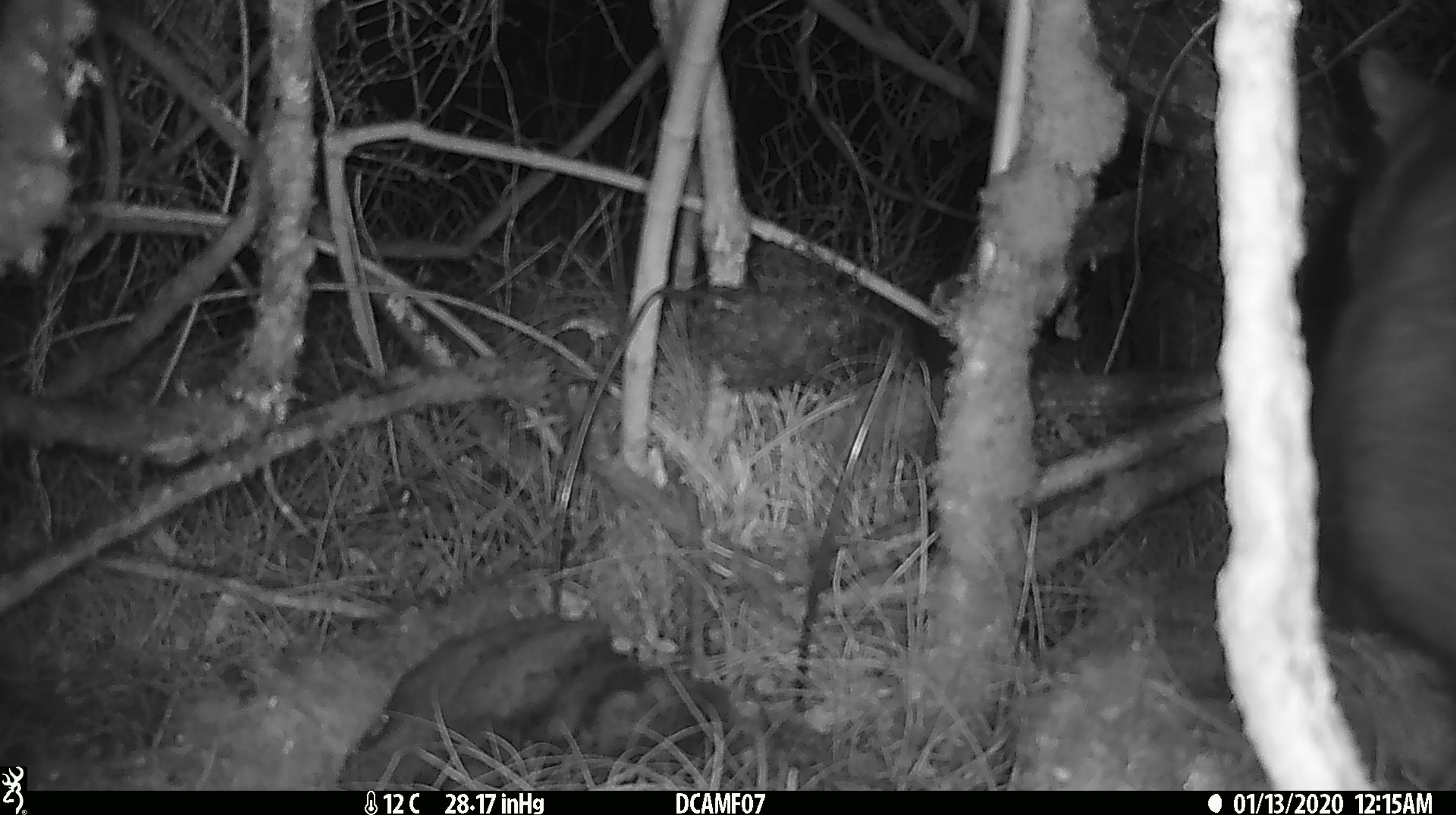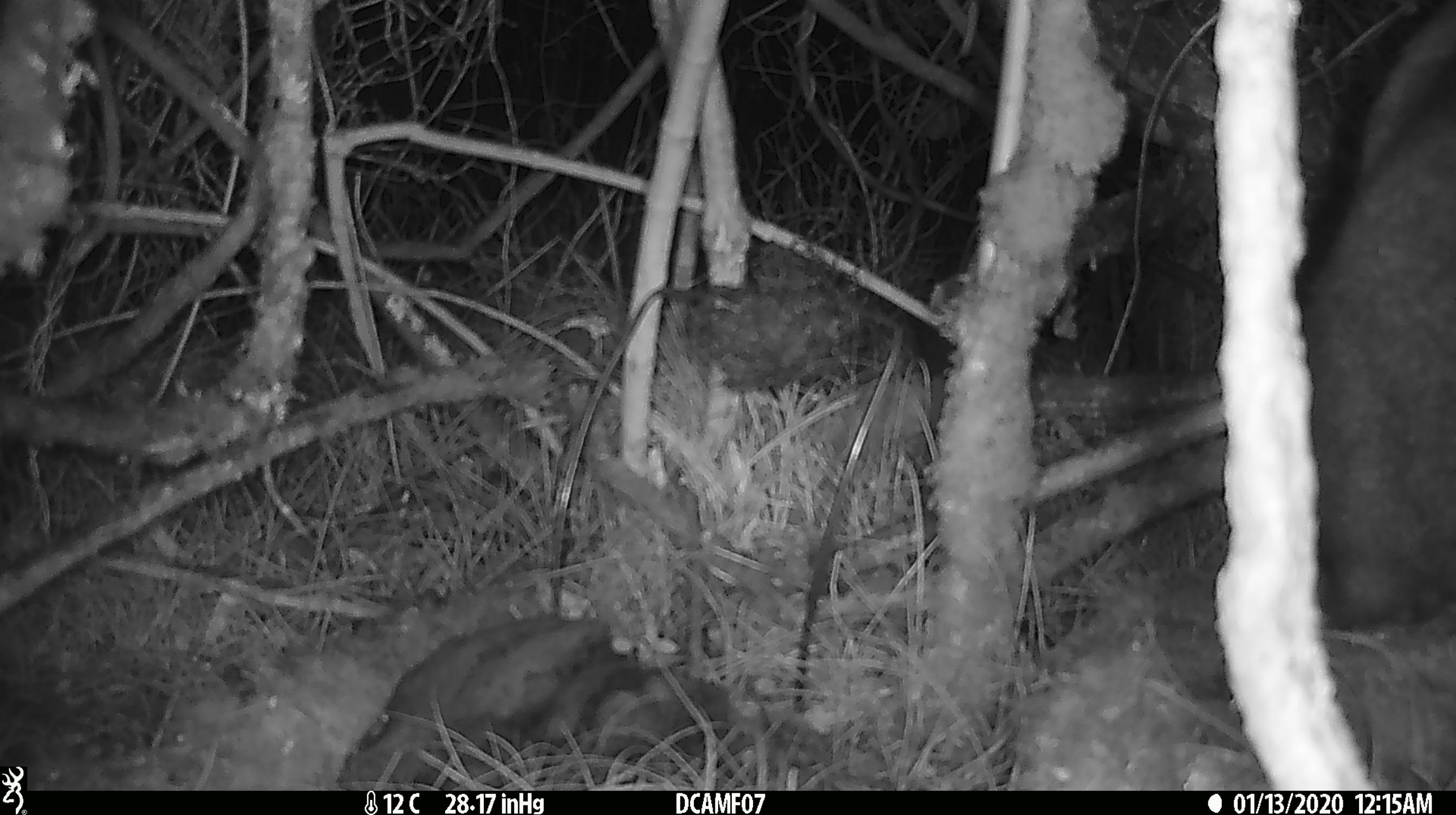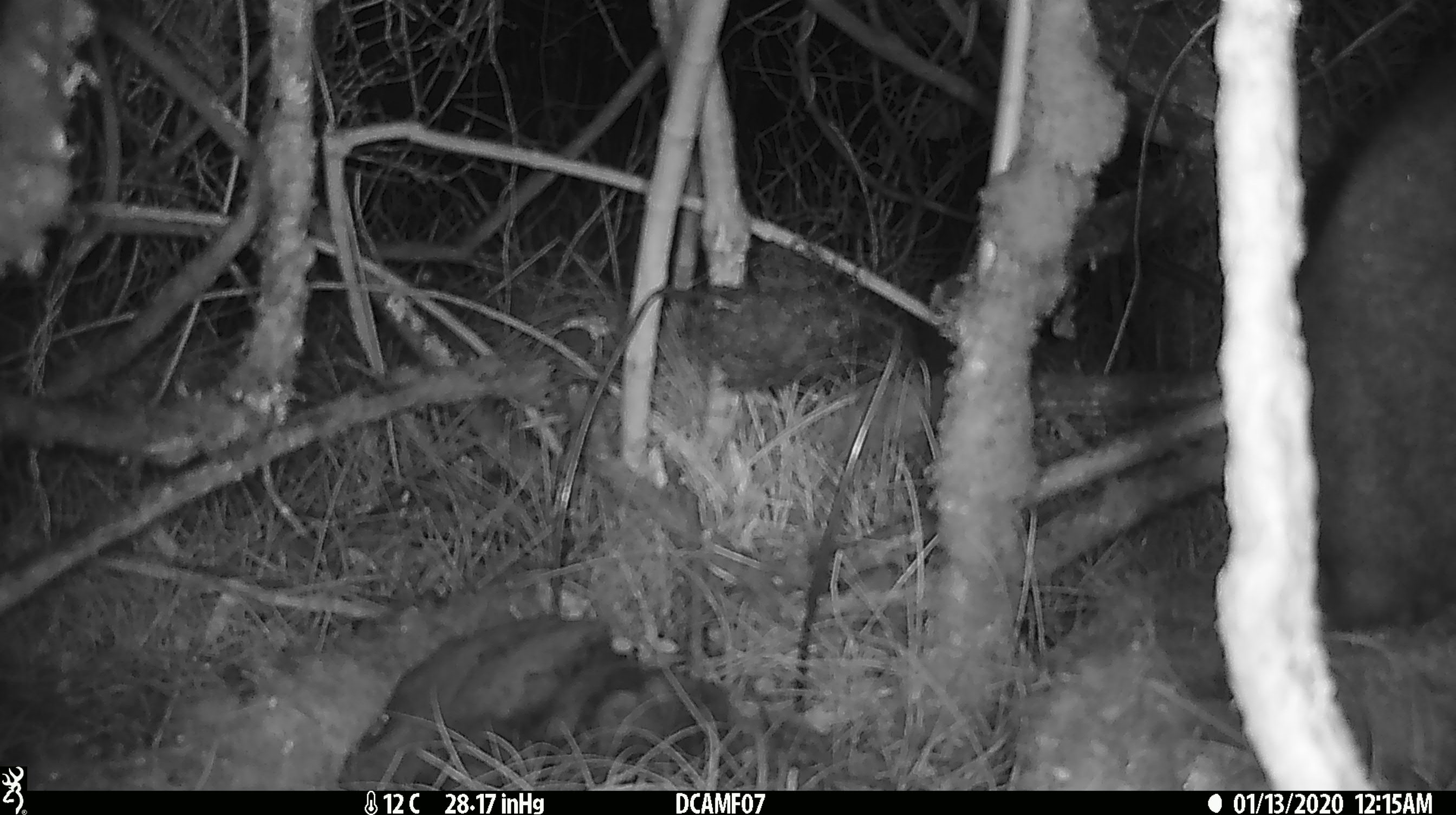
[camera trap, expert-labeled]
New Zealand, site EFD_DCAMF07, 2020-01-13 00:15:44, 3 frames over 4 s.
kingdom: Animalia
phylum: Chordata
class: Mammalia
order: Diprotodontia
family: Phalangeridae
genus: Trichosurus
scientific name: Trichosurus vulpecula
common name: common brushtail possum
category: possum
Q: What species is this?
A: Possum (common brushtail possum) (Trichosurus vulpecula).